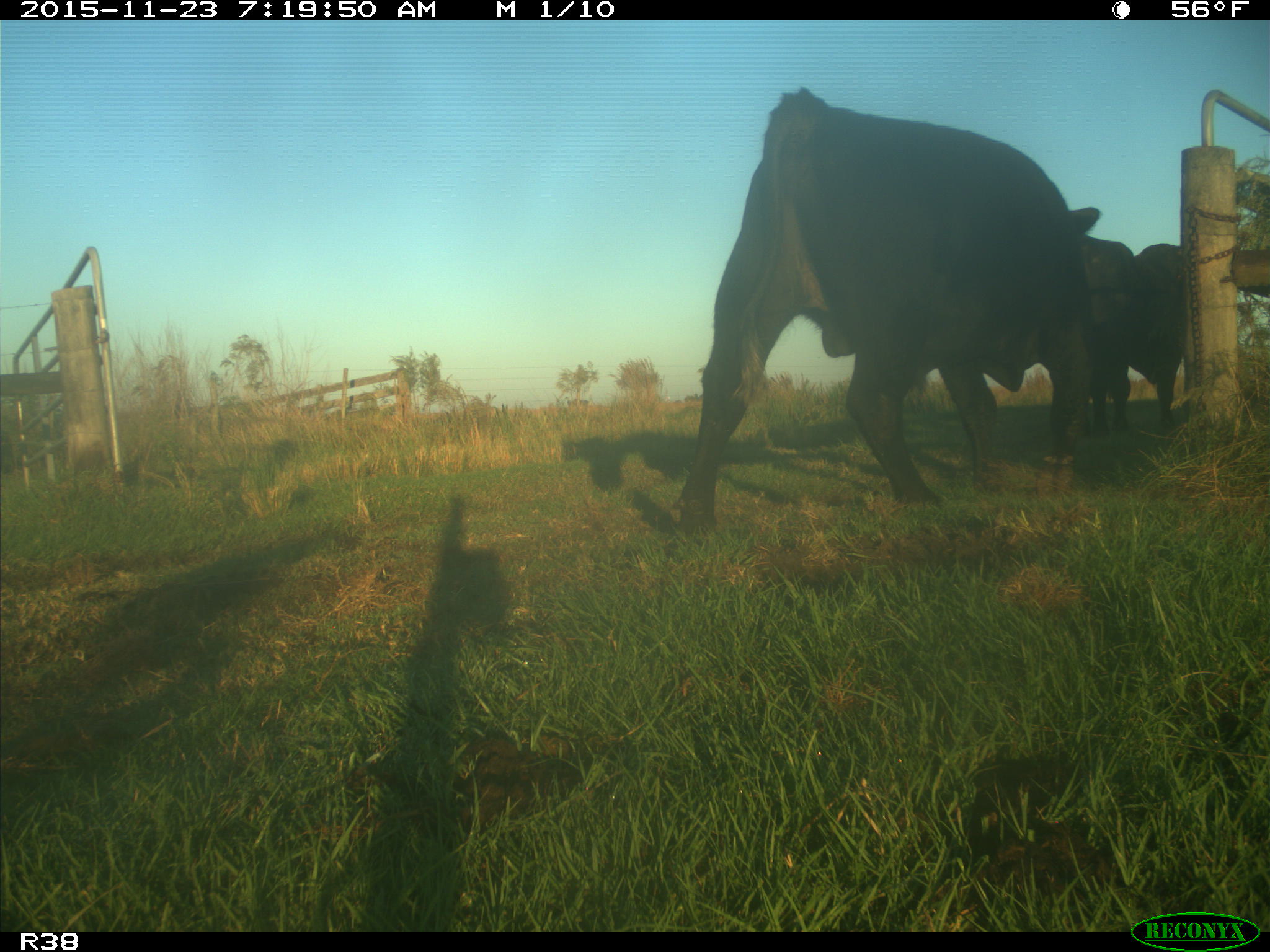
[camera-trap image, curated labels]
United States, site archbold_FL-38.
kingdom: Animalia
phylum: Chordata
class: Mammalia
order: Artiodactyla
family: Bovidae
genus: Bos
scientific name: Bos taurus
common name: domestic cow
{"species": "Bos taurus (domestic cow)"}